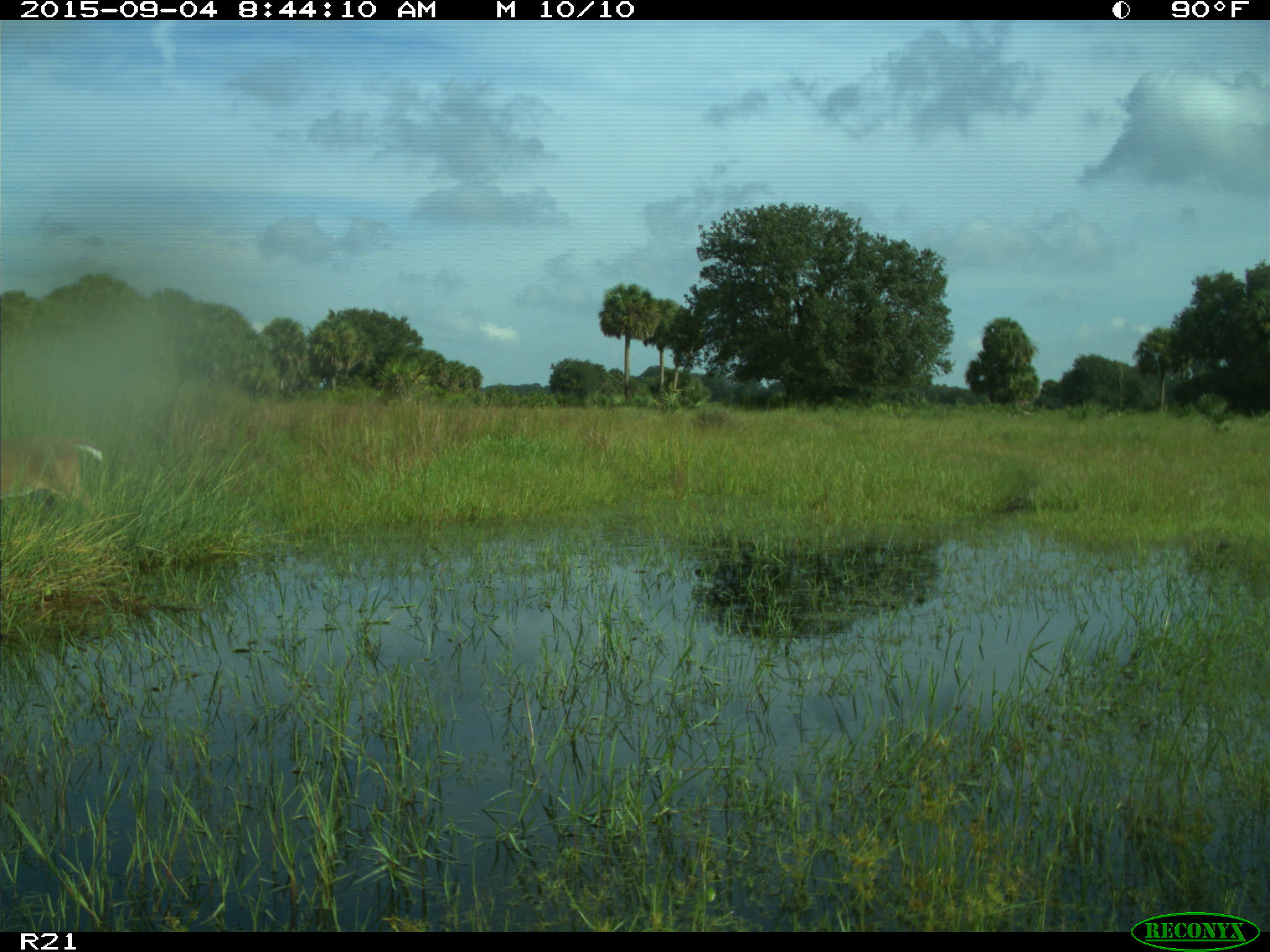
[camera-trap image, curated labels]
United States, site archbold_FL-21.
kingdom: Animalia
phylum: Chordata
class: Mammalia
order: Artiodactyla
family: Cervidae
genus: Odocoileus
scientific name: Odocoileus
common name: deer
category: unidentified deer